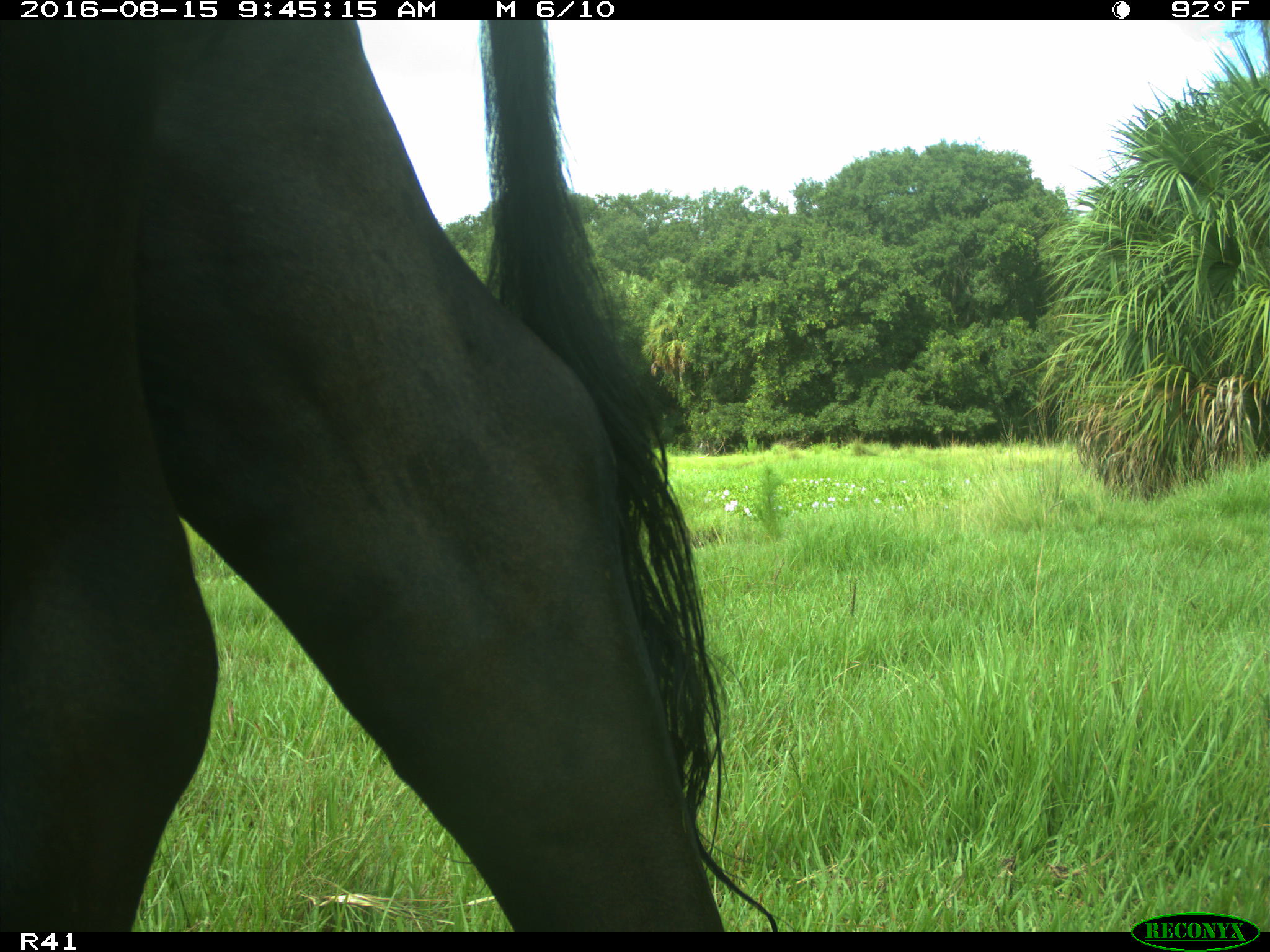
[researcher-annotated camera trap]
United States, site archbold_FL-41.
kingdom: Animalia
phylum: Chordata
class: Mammalia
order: Artiodactyla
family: Bovidae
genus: Bos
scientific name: Bos taurus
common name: domestic cow